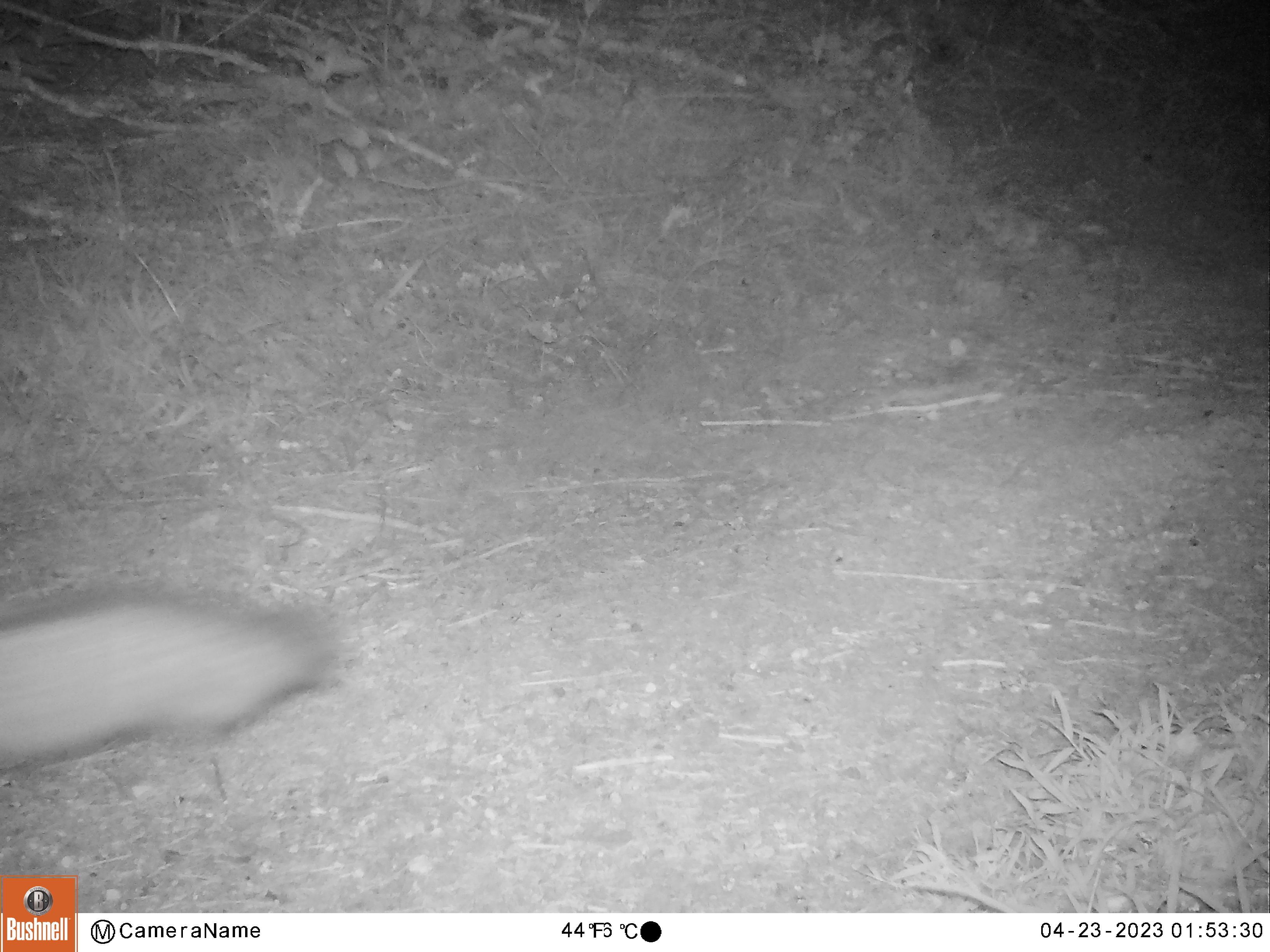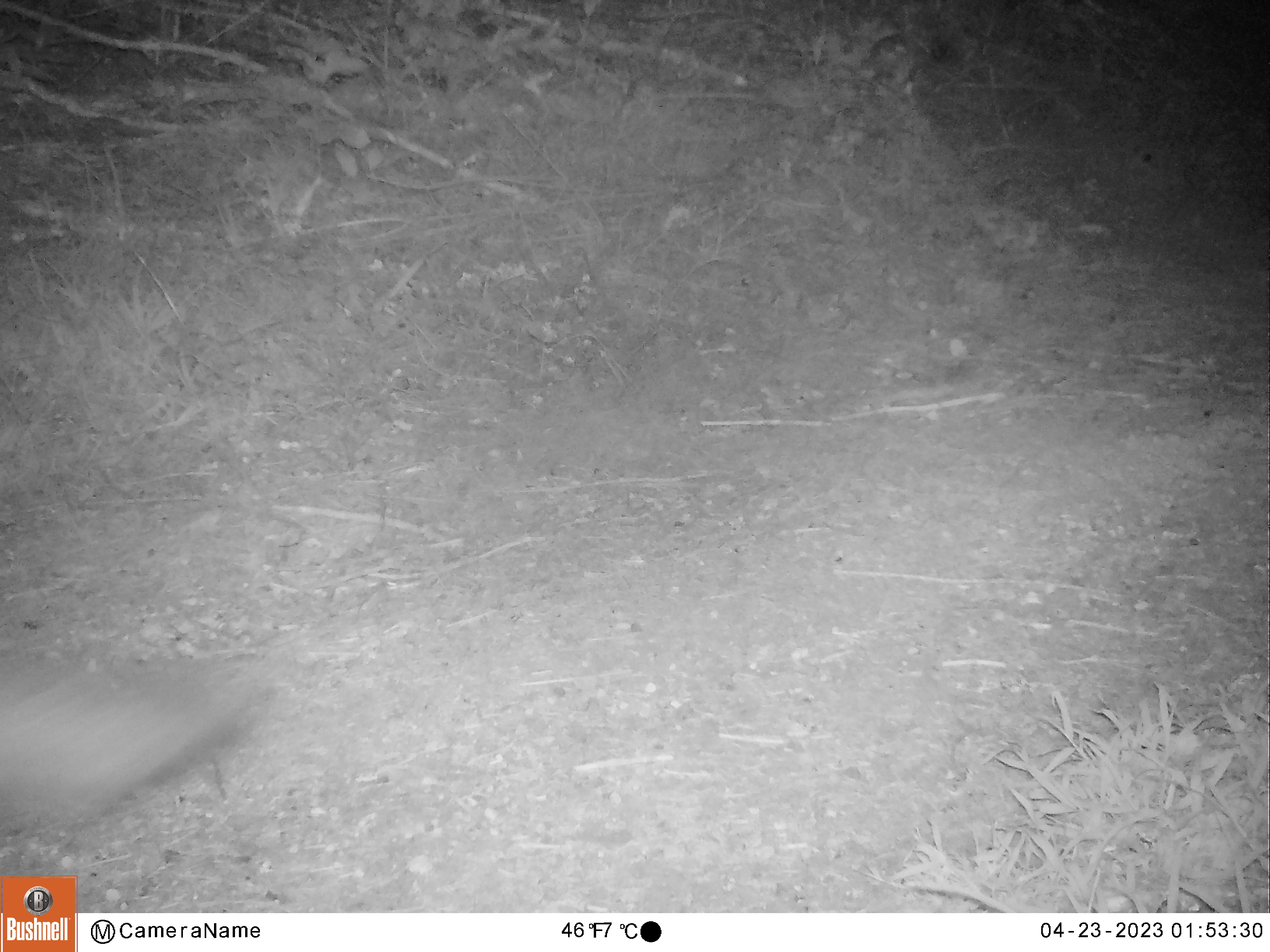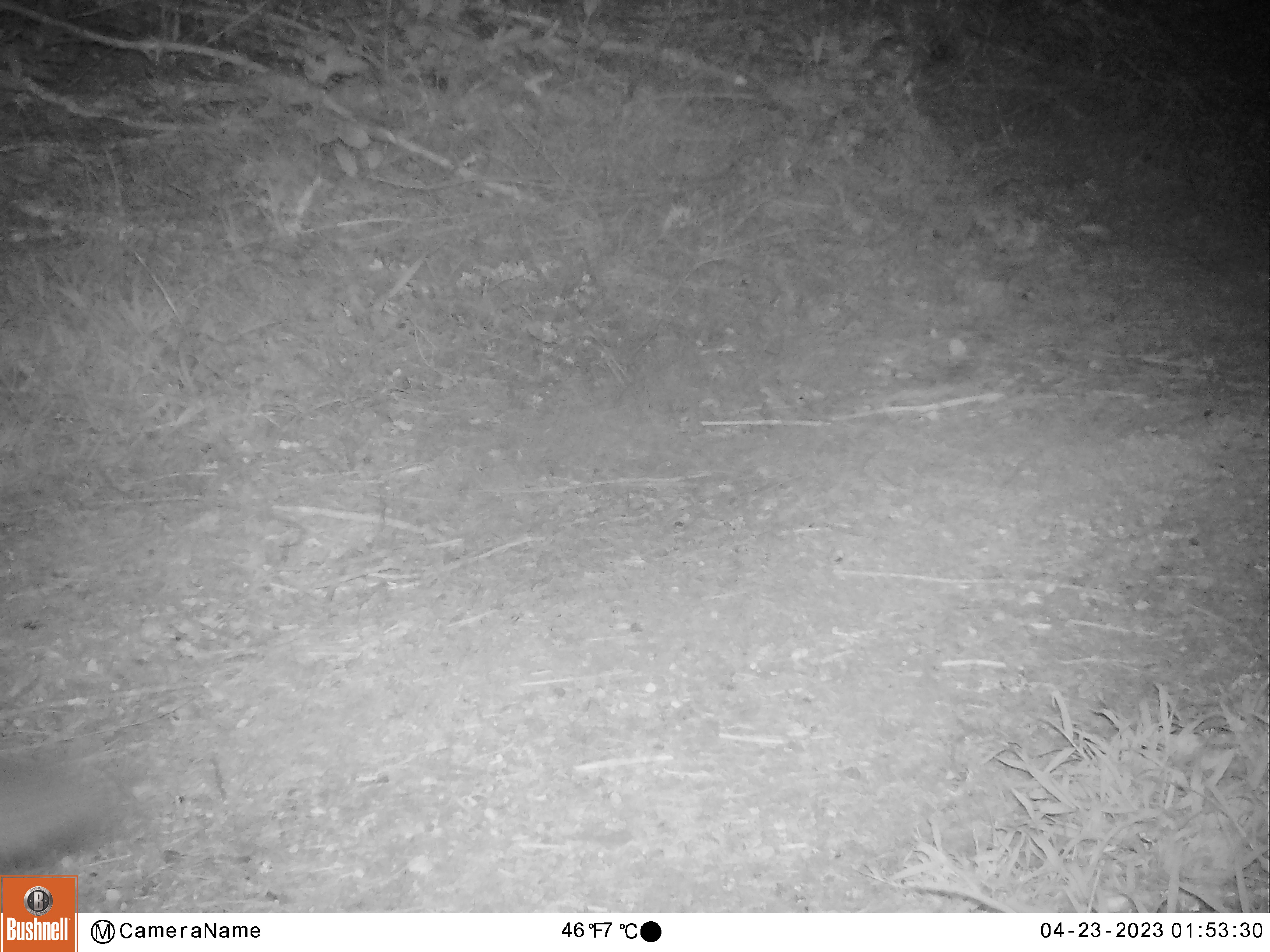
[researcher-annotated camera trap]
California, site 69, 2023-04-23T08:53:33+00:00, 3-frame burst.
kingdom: Animalia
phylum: Chordata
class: Mammalia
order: Carnivora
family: Canidae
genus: Urocyon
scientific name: Urocyon cinereoargenteus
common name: gray fox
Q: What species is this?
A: Gray fox (Urocyon cinereoargenteus).